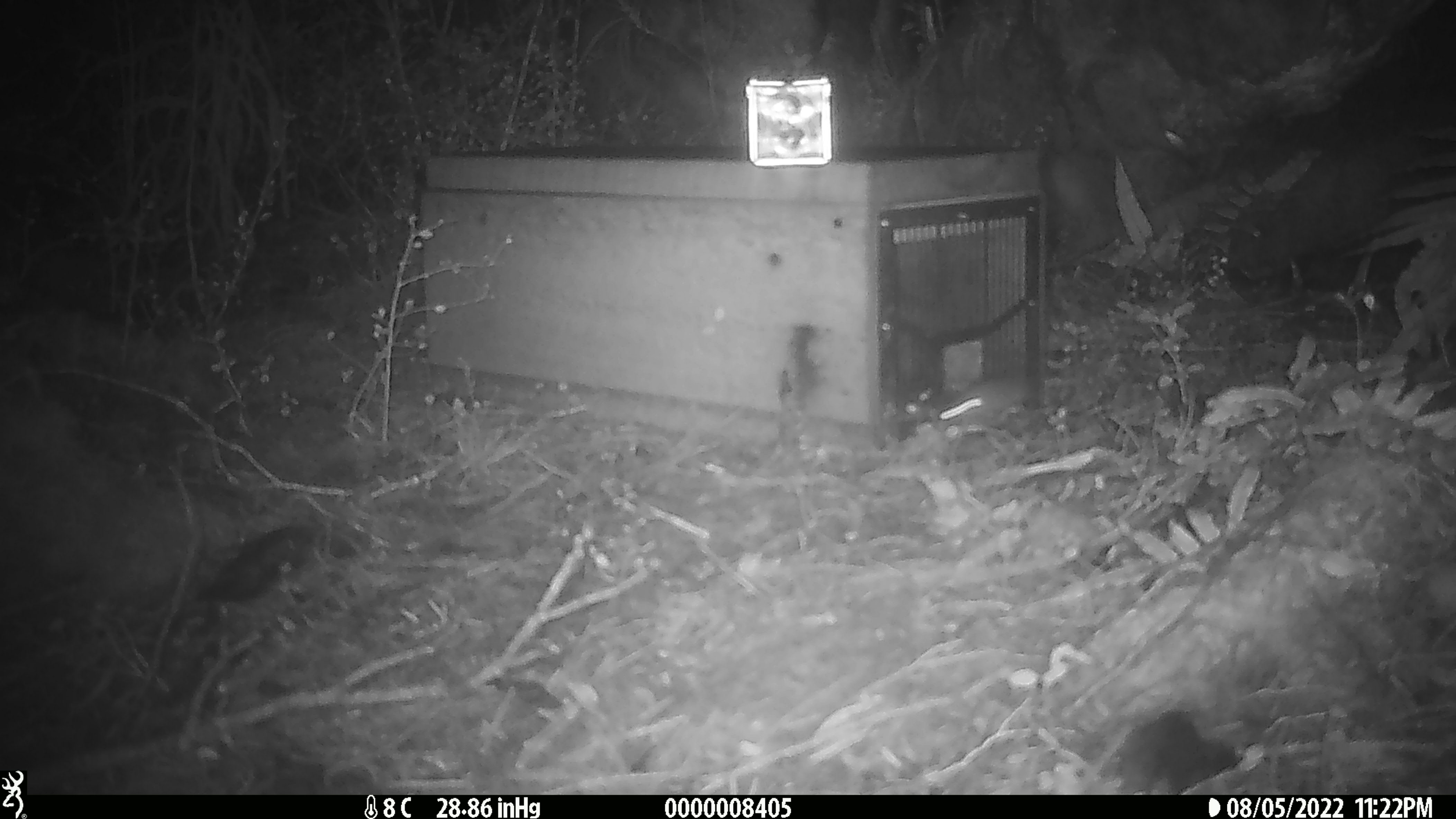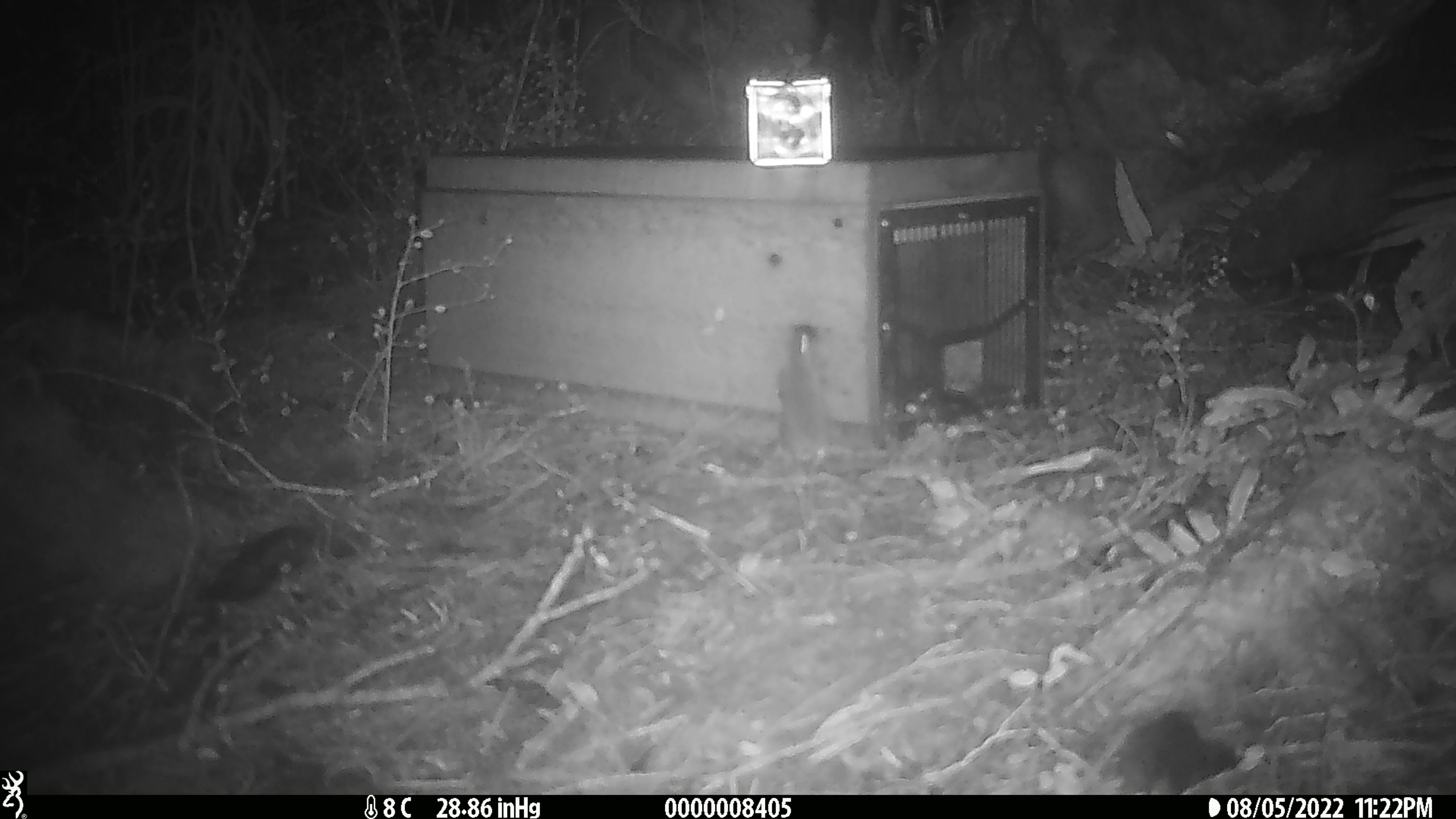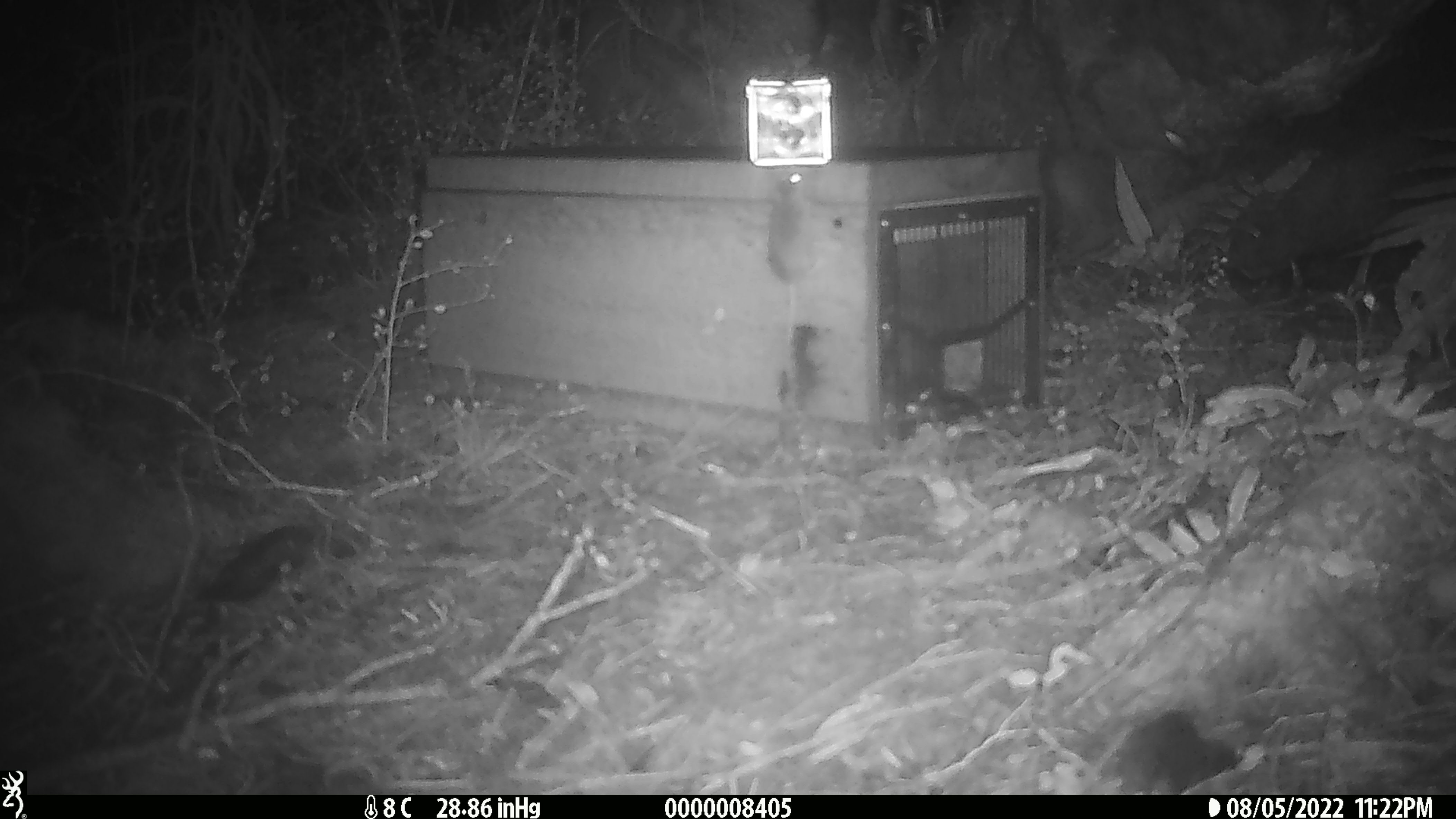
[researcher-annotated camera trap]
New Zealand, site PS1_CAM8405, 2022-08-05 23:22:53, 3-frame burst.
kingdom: Animalia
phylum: Chordata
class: Mammalia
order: Rodentia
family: Muridae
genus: Mus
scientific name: Mus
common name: mouse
Mouse (Mus).